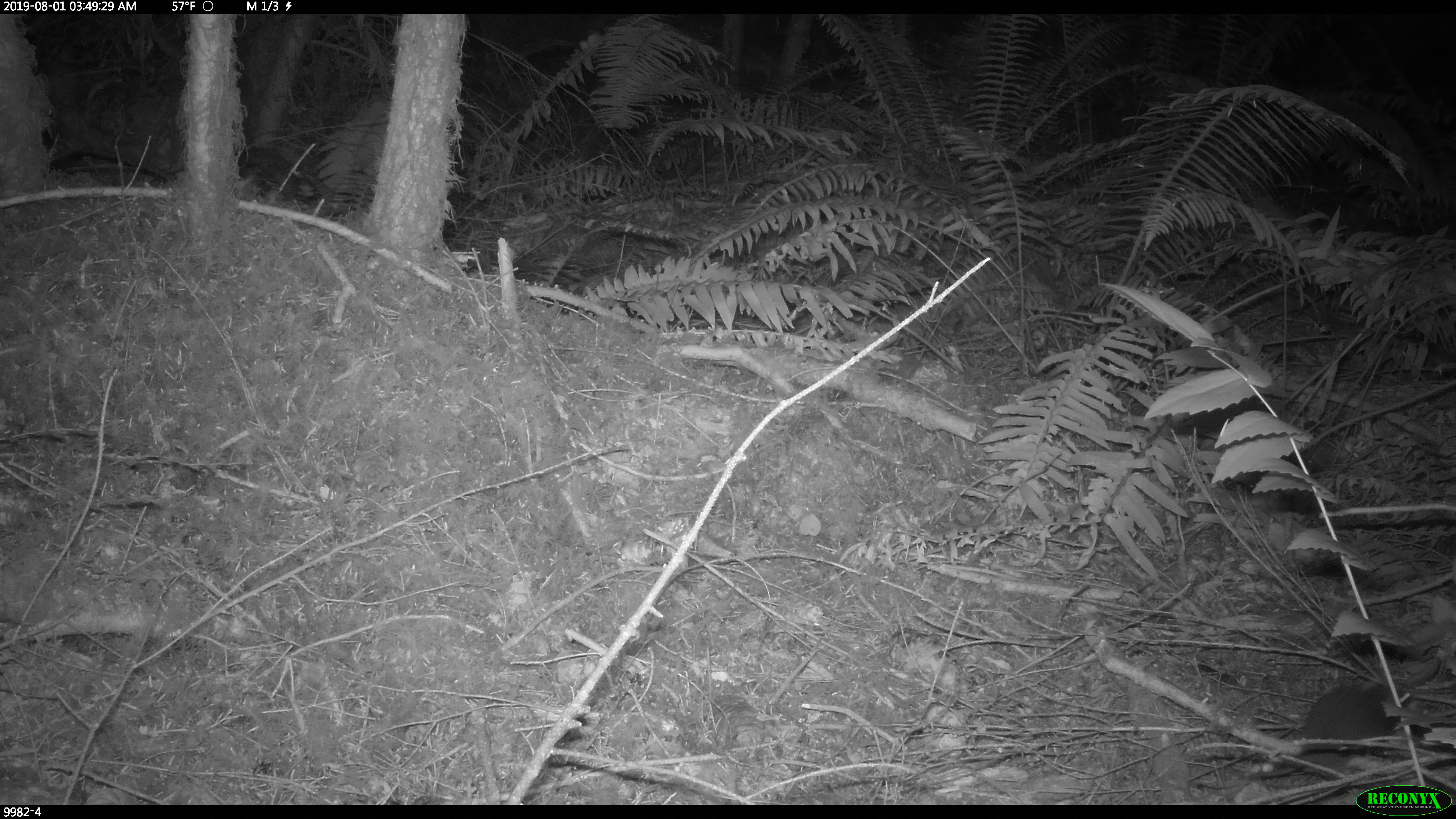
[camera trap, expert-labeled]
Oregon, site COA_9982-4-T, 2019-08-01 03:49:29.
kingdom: Animalia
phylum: Chordata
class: Mammalia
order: Rodentia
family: Cricetidae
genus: Neotoma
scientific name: Neotoma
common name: woodrats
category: neotoma species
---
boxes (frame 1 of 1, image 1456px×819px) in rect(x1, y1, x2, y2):
neotoma species: rect(1252, 661, 1428, 759)